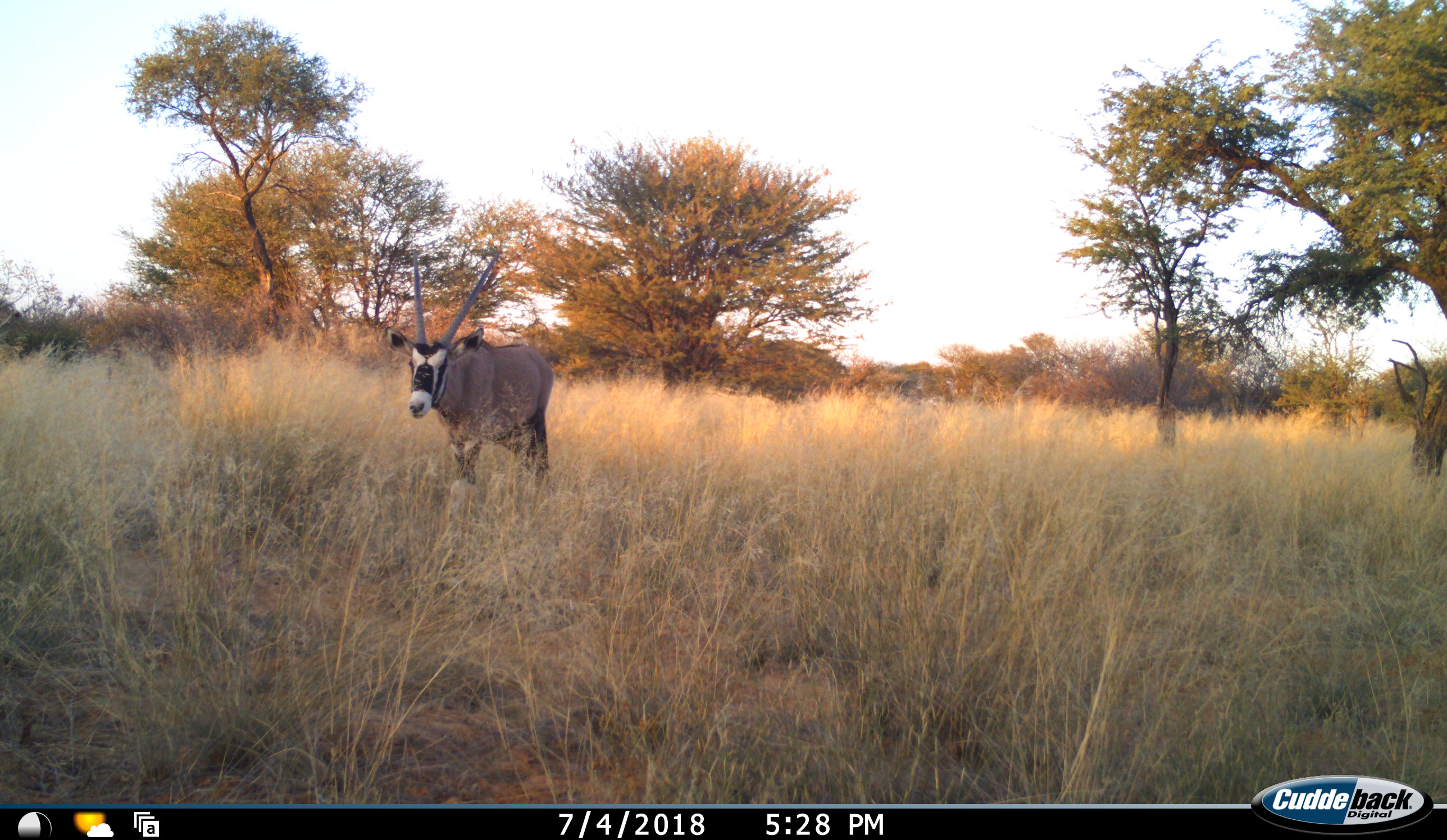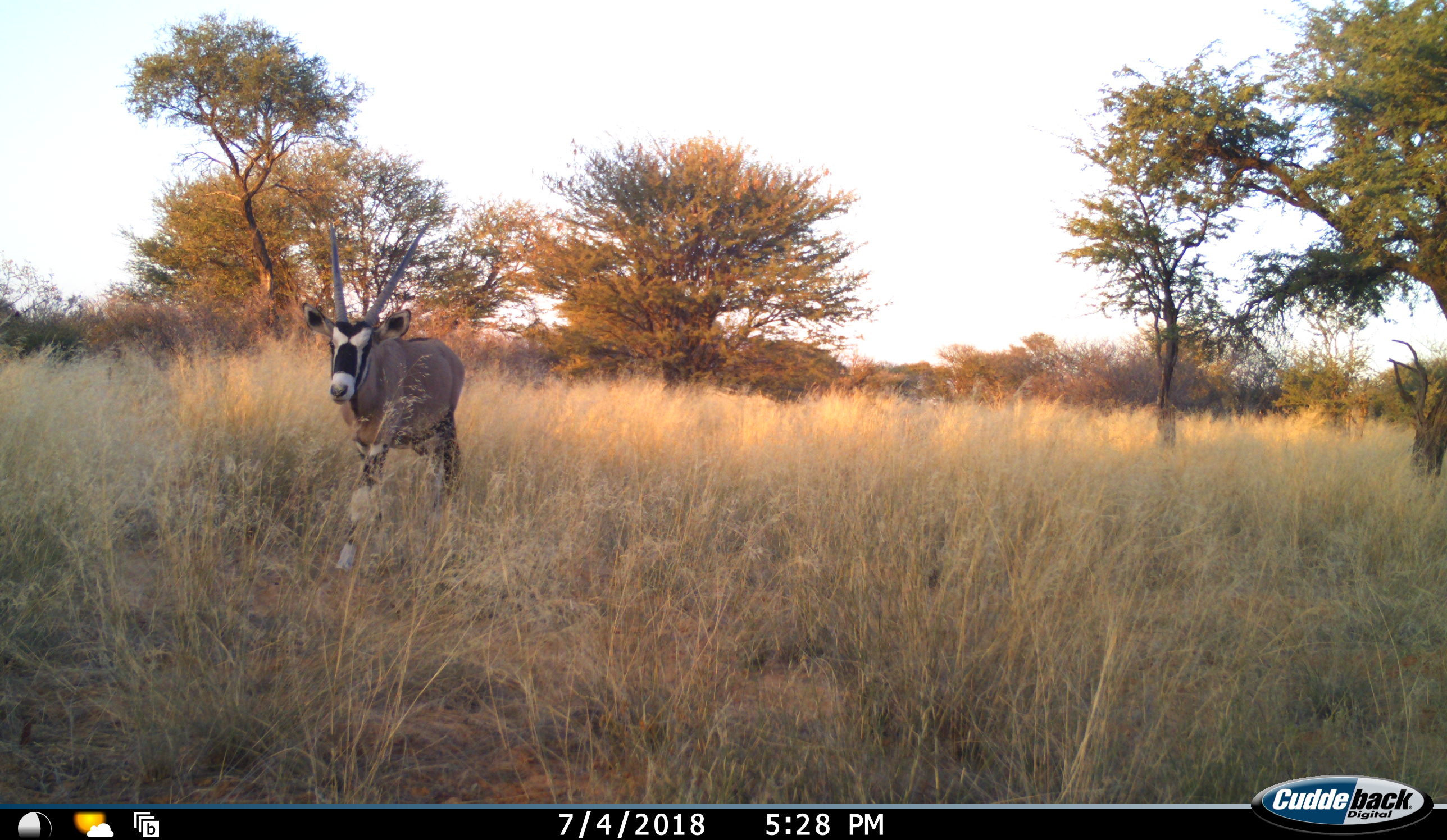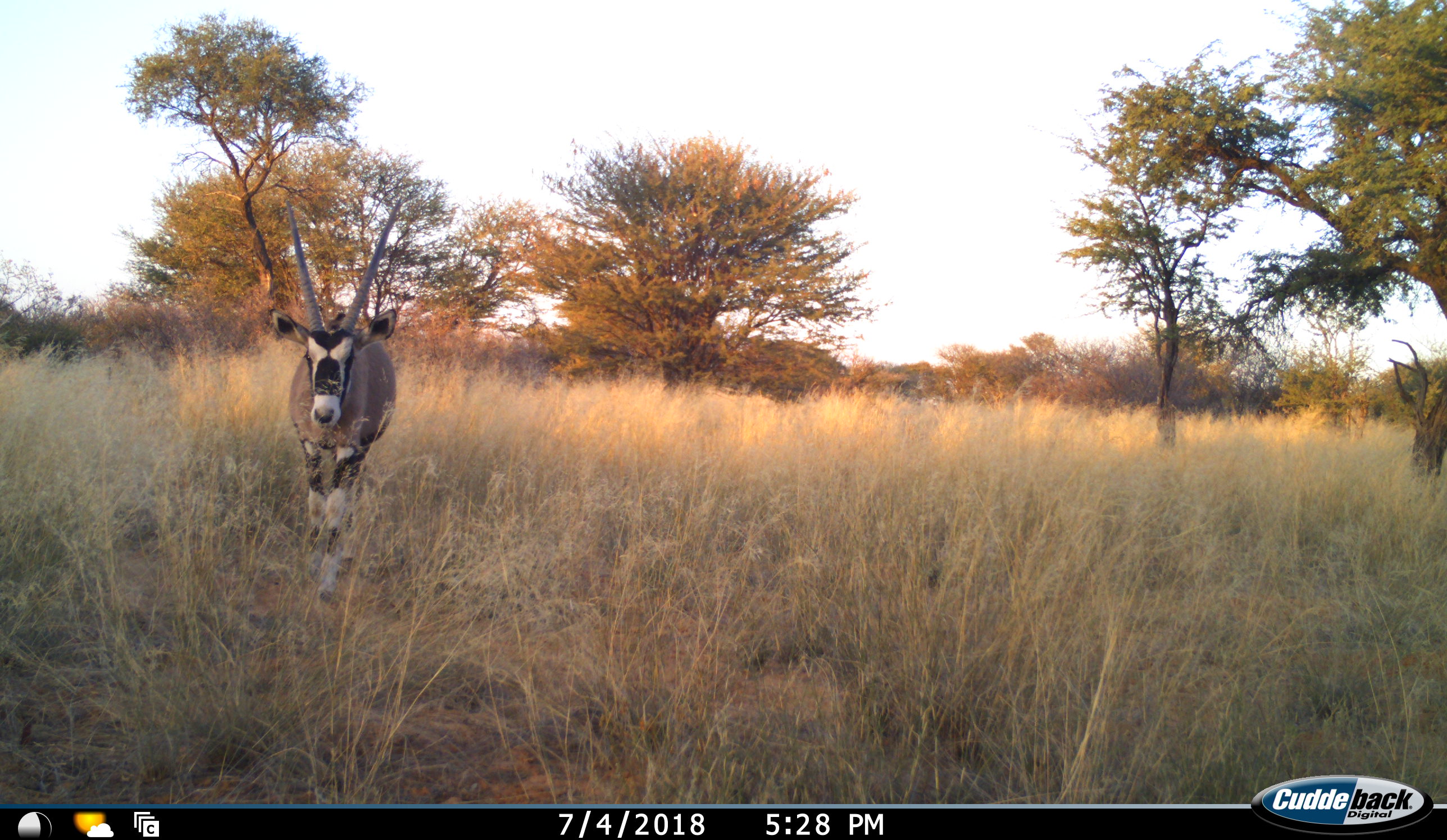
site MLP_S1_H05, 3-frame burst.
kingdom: Animalia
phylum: Chordata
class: Mammalia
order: Artiodactyla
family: Bovidae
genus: Oryx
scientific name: Oryx gazella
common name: gemsbok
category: oryx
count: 1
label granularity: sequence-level